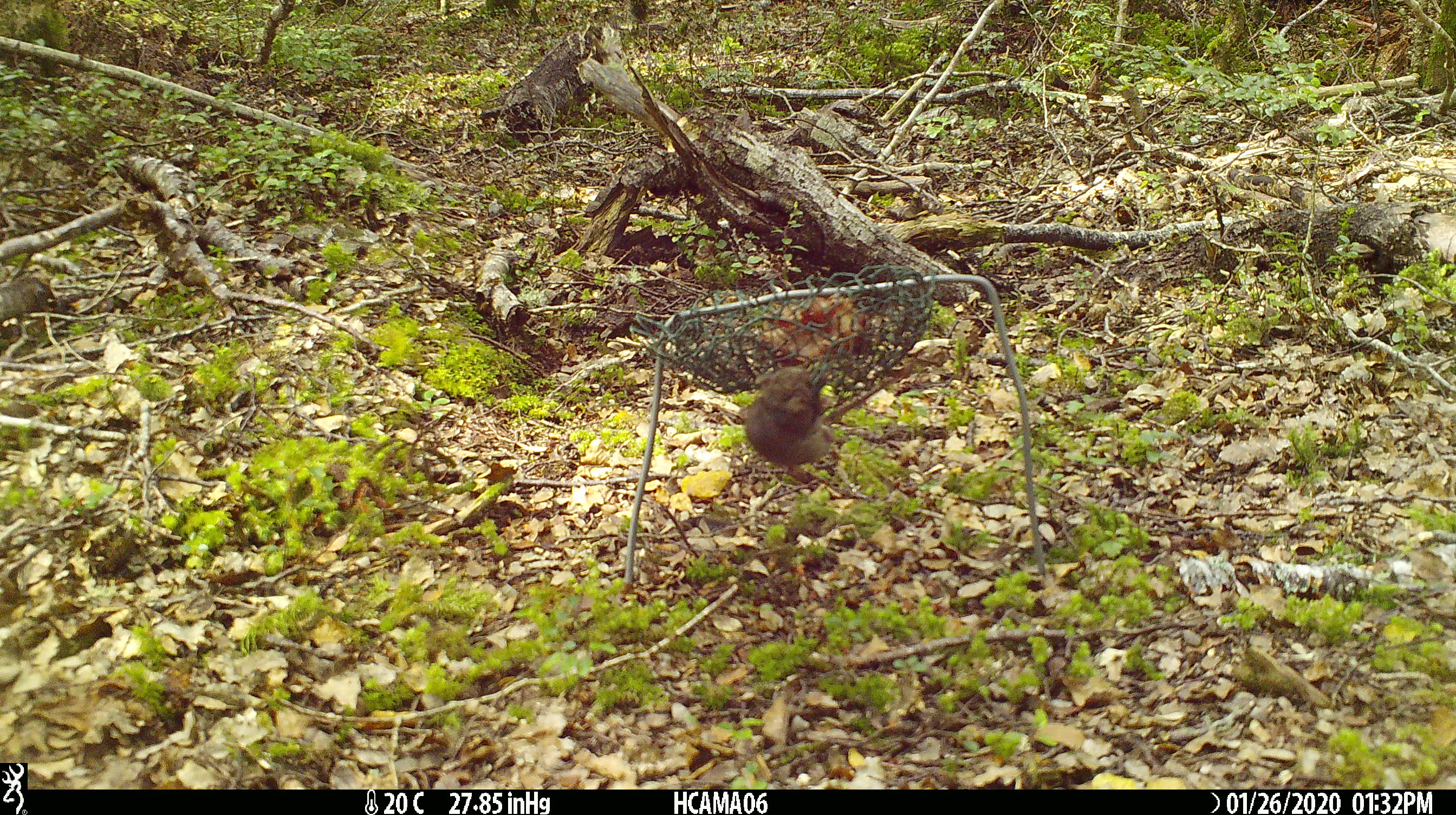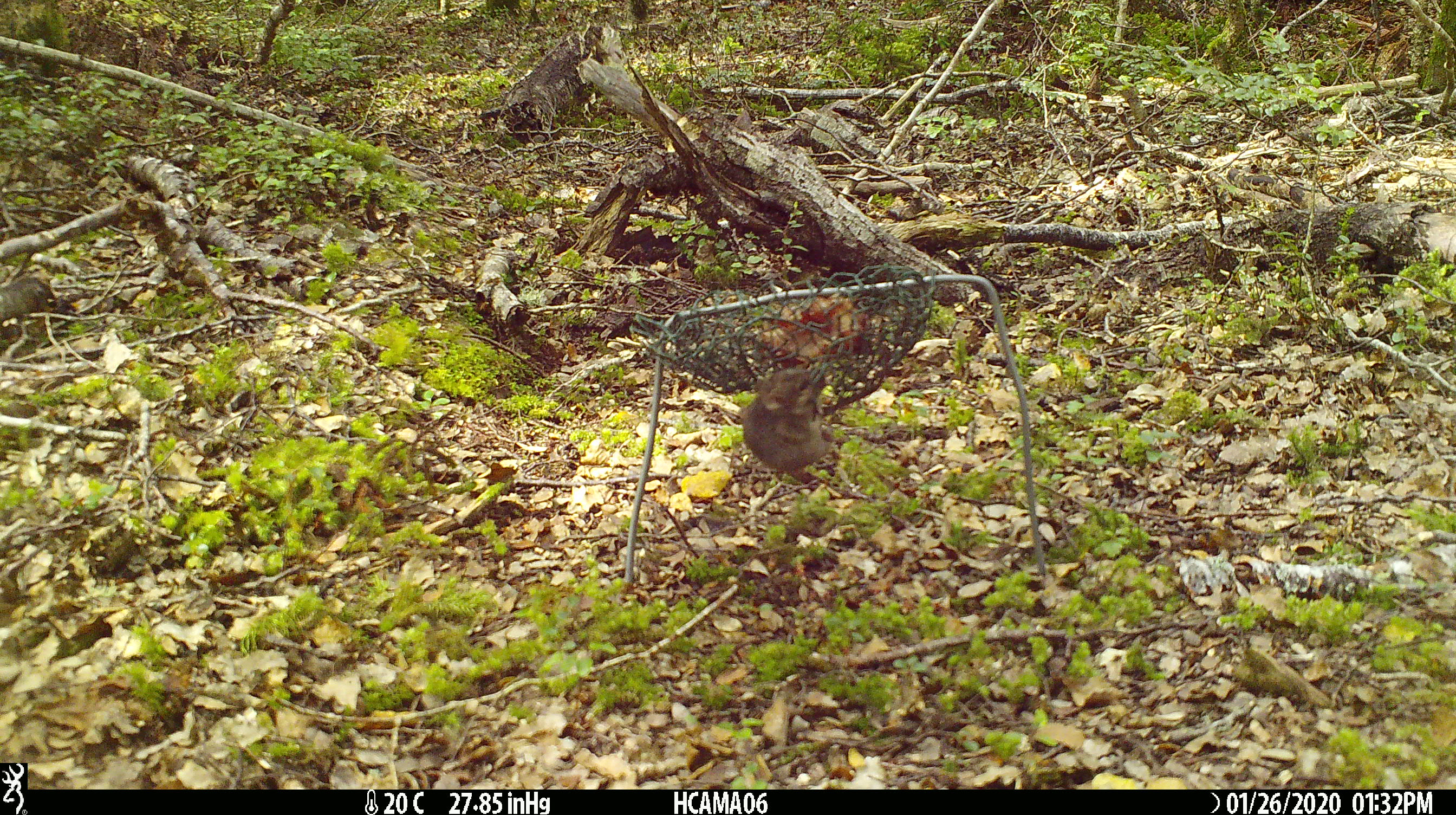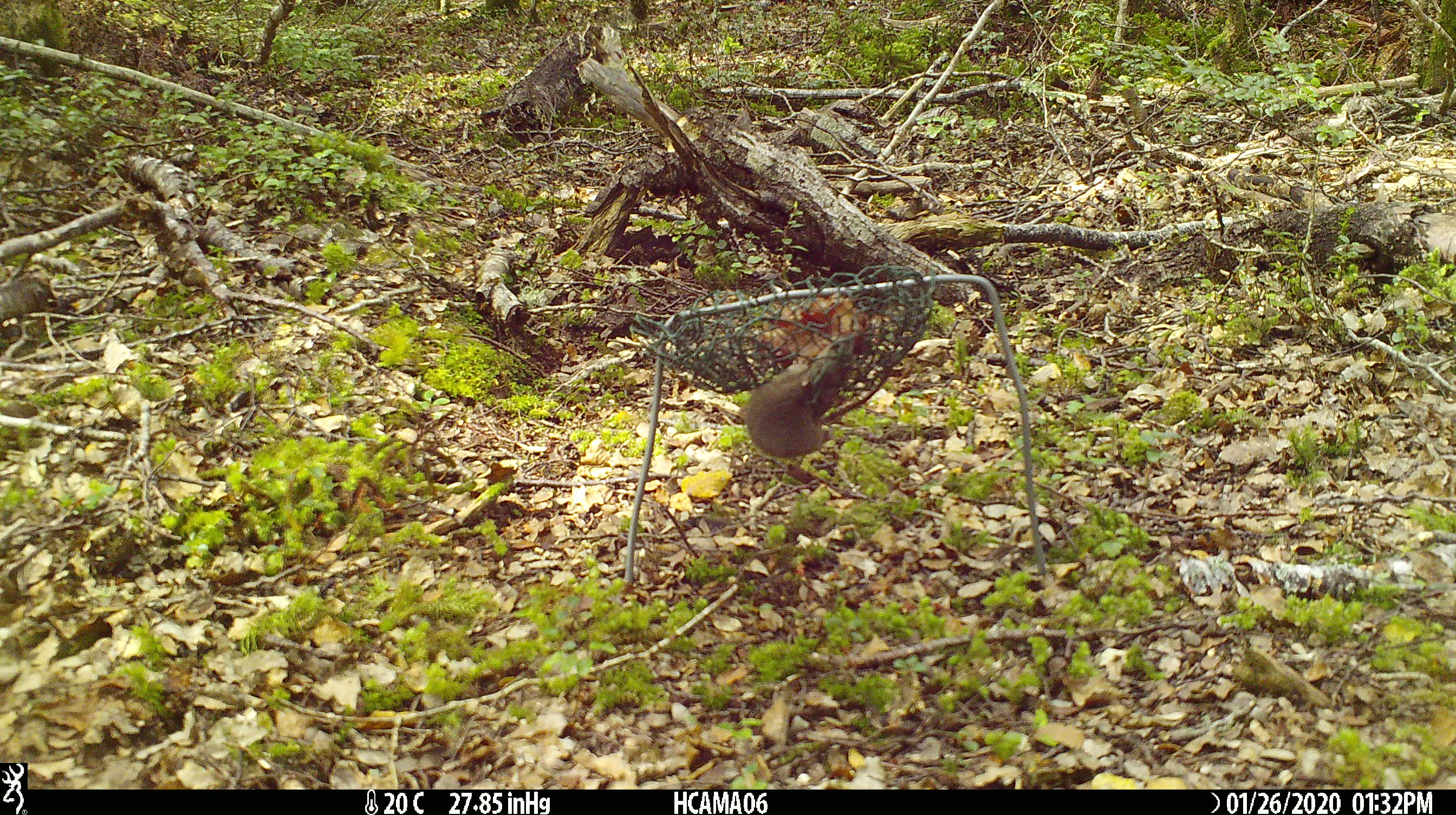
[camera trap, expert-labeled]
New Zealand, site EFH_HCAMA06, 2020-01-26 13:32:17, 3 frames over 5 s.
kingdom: Animalia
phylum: Chordata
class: Mammalia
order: Rodentia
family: Muridae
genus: Mus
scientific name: Mus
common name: mouse